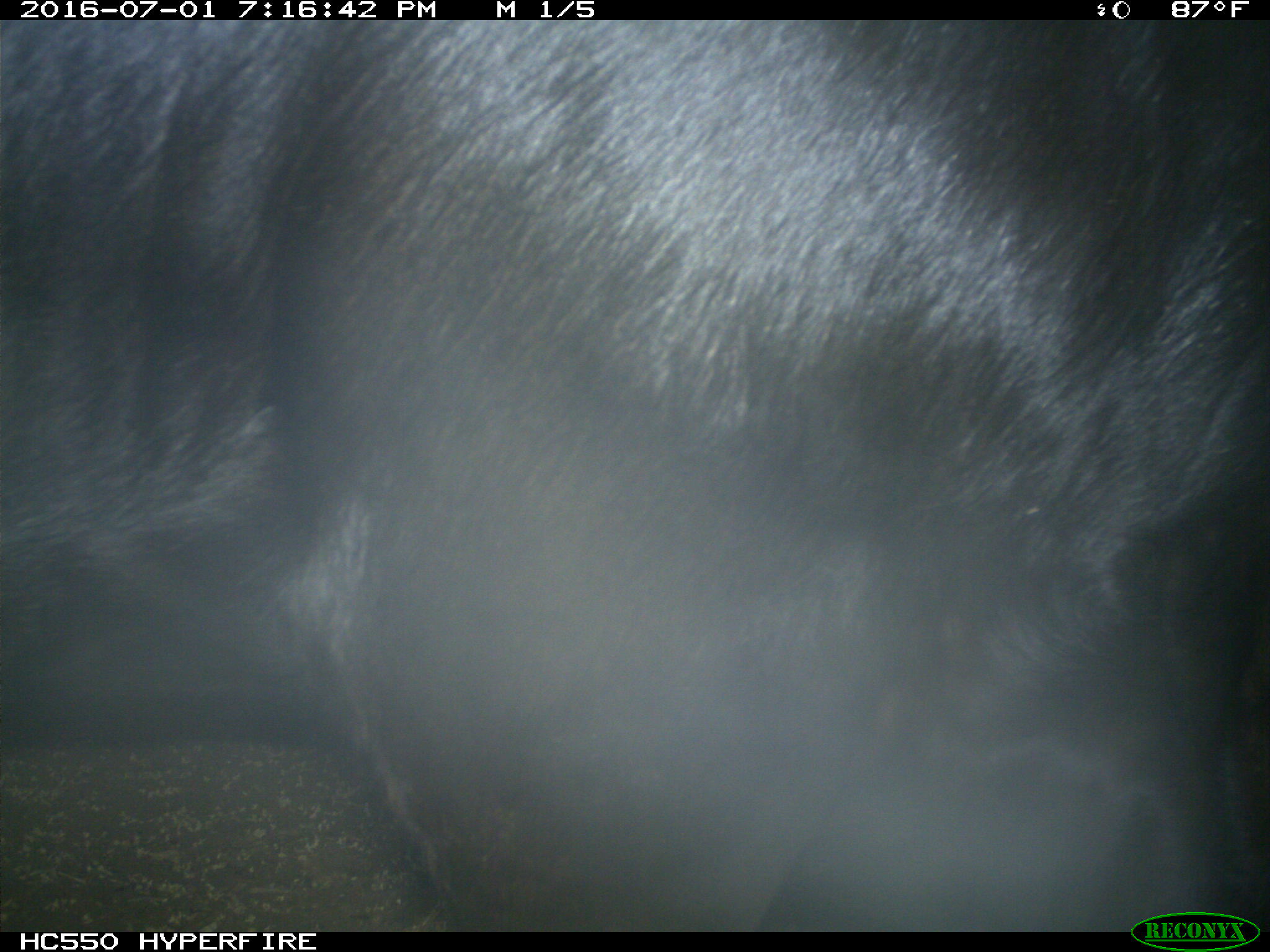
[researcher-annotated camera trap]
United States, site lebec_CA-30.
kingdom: Animalia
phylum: Chordata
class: Mammalia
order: Artiodactyla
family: Bovidae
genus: Bos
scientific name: Bos taurus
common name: domestic cow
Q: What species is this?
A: Bos taurus (domestic cow).